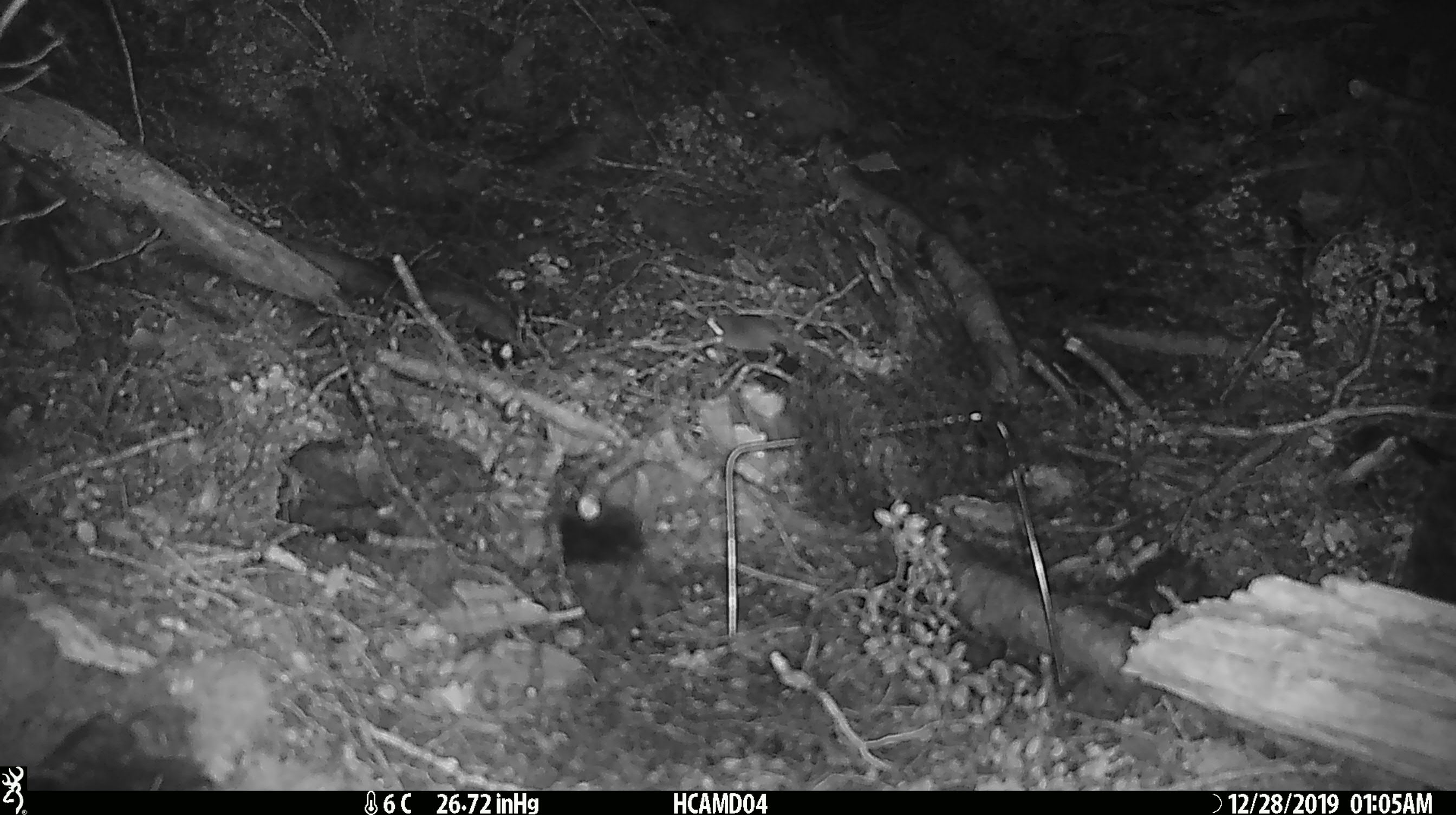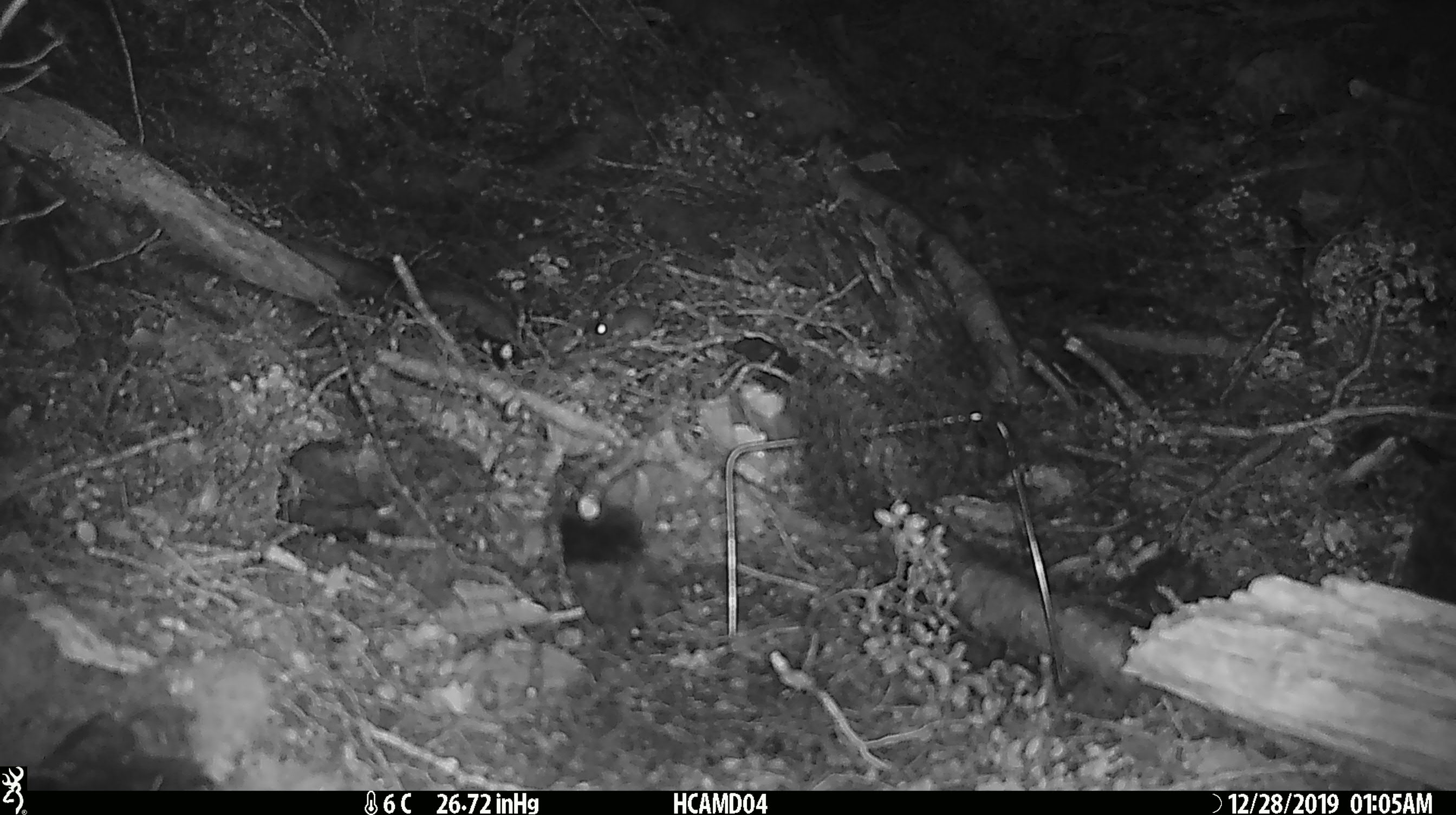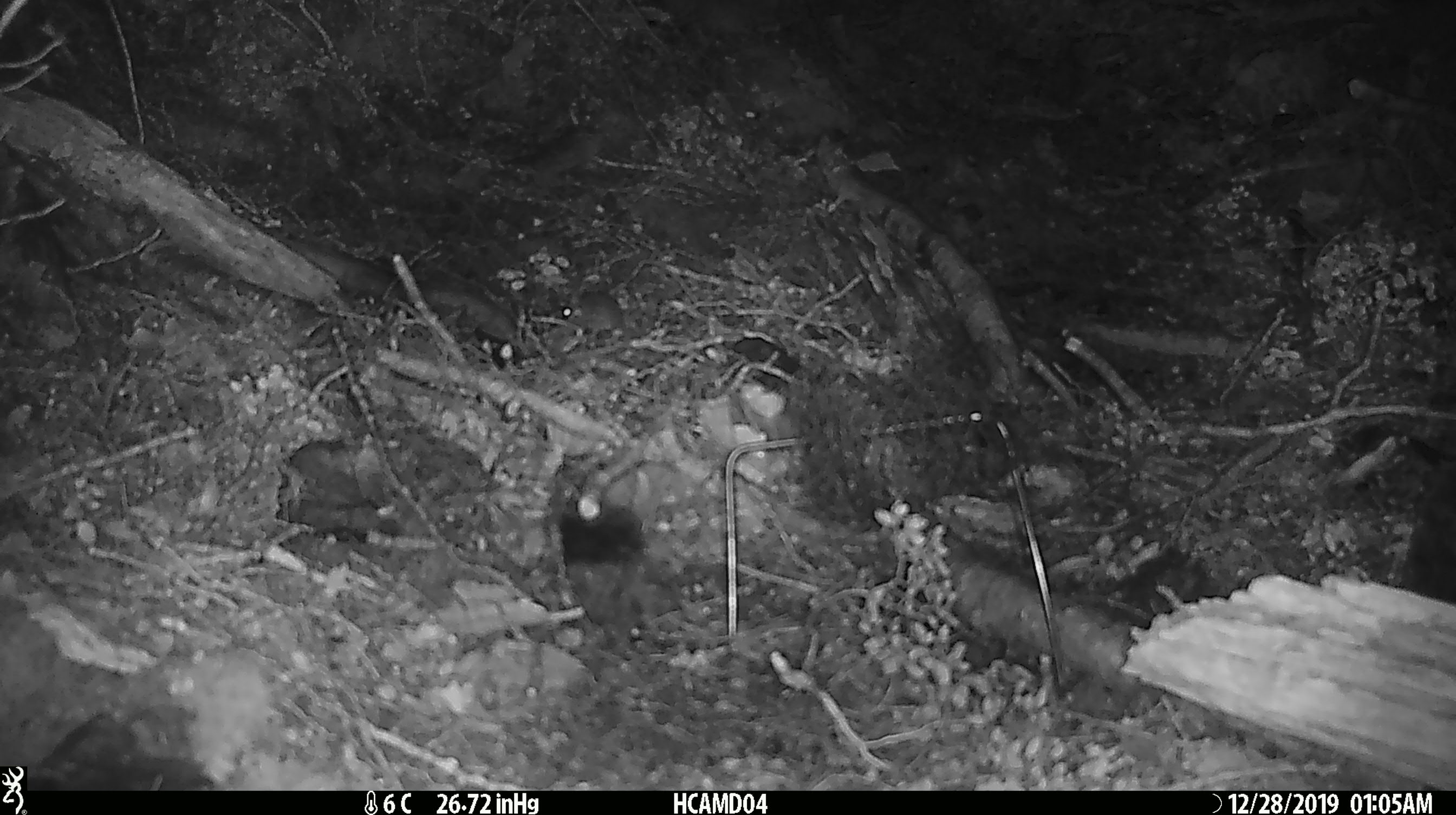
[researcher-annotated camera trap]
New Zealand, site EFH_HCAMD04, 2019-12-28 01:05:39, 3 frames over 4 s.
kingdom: Animalia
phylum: Chordata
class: Mammalia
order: Rodentia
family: Muridae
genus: Mus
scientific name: Mus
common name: mouse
Mouse (Mus).